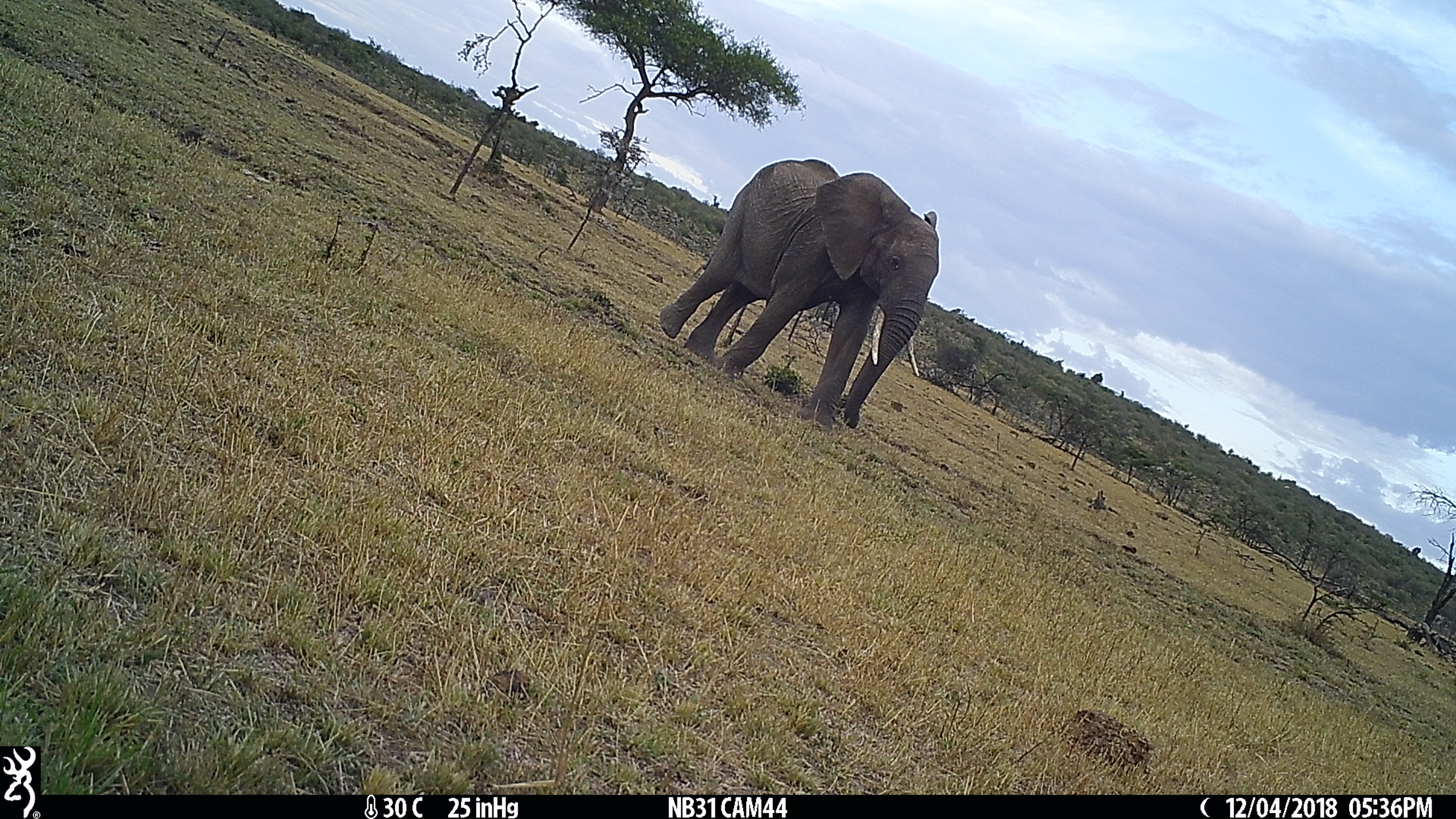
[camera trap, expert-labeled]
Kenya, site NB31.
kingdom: Animalia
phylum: Chordata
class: Mammalia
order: Proboscidea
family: Elephantidae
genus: Loxodonta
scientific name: Loxodonta africana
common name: elephant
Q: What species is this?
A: Elephant (Loxodonta africana).